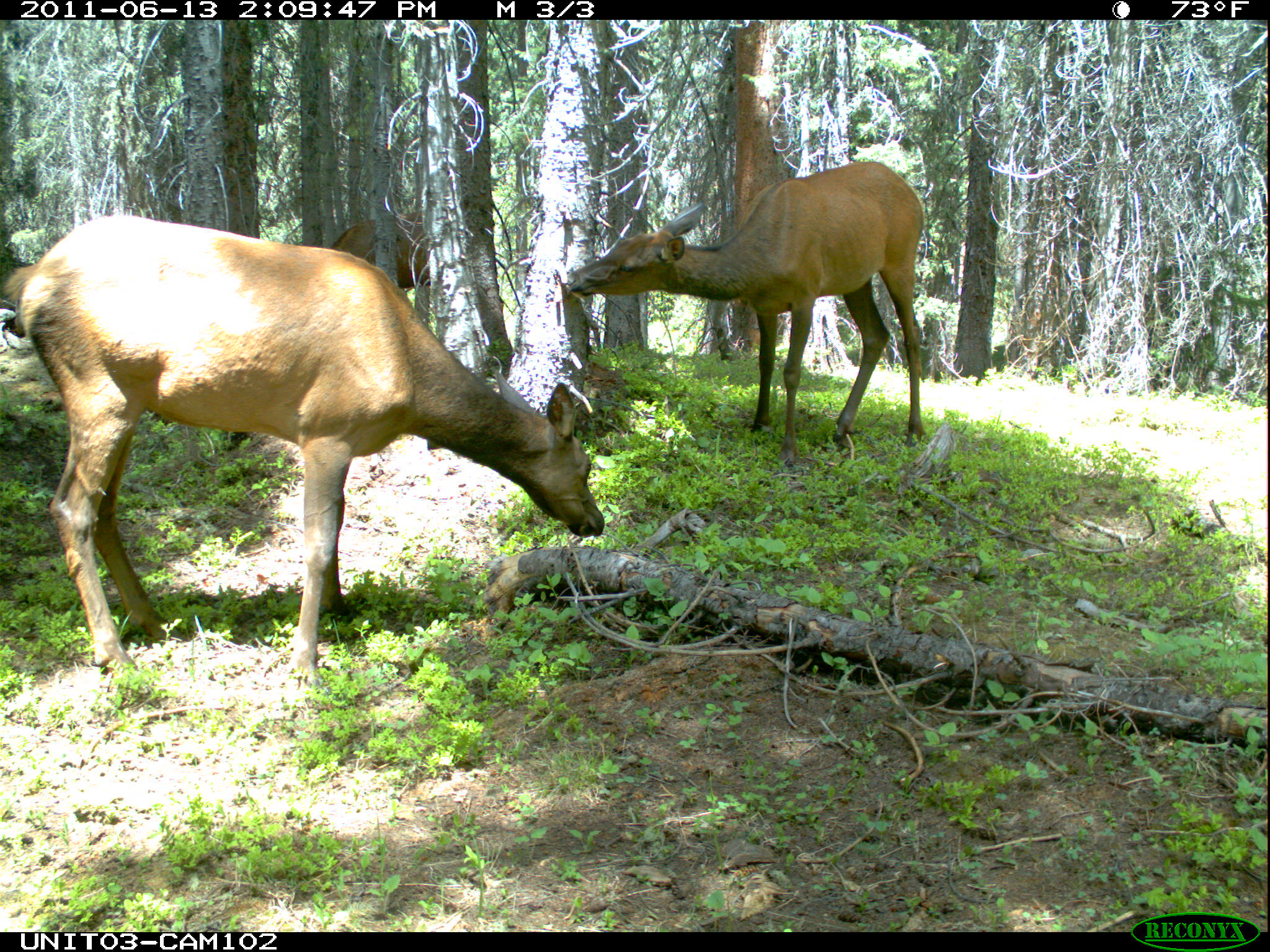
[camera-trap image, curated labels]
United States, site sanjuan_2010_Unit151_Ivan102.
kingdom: Animalia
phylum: Chordata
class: Mammalia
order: Artiodactyla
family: Cervidae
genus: Cervus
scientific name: Cervus elaphus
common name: red deer